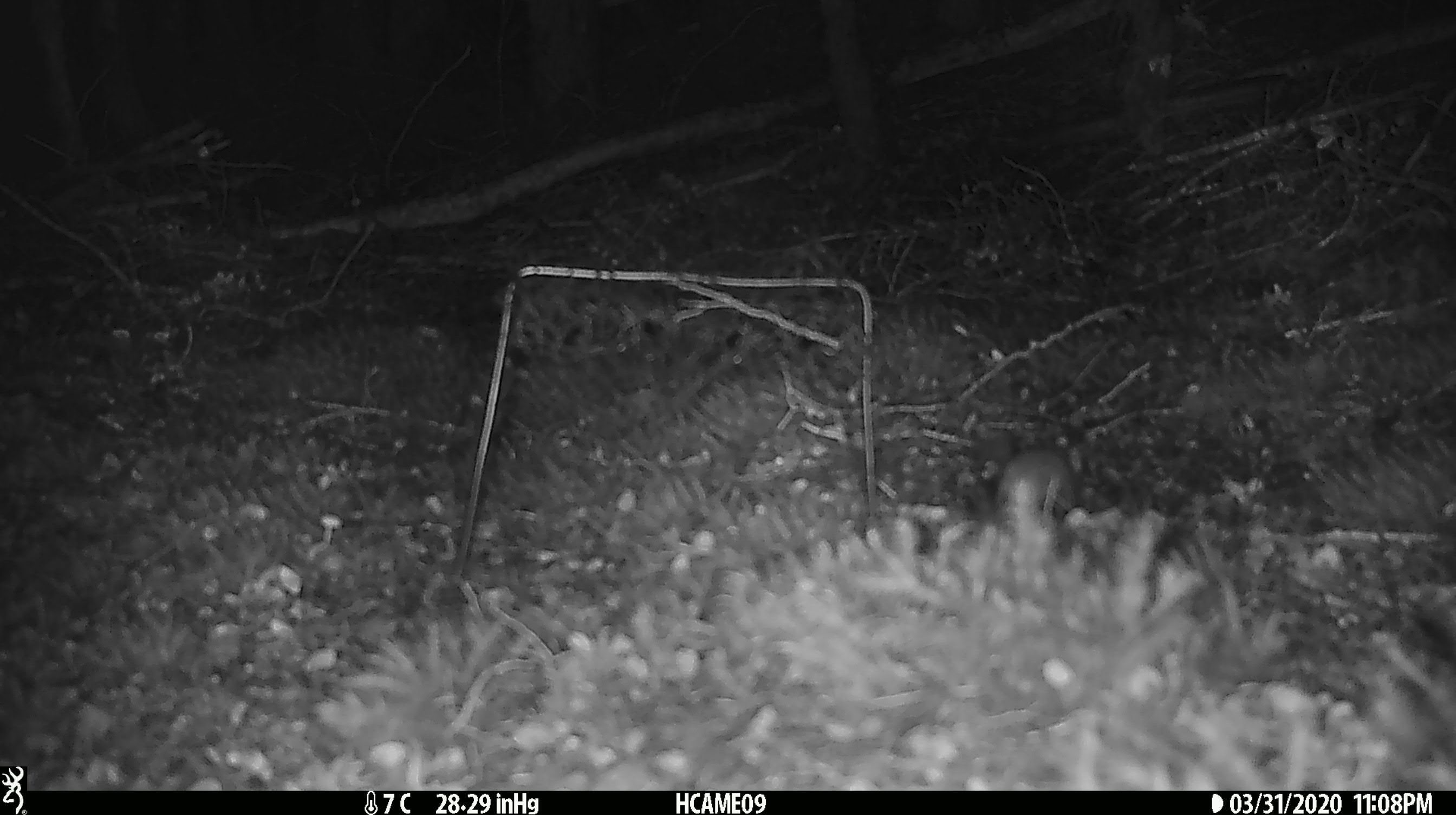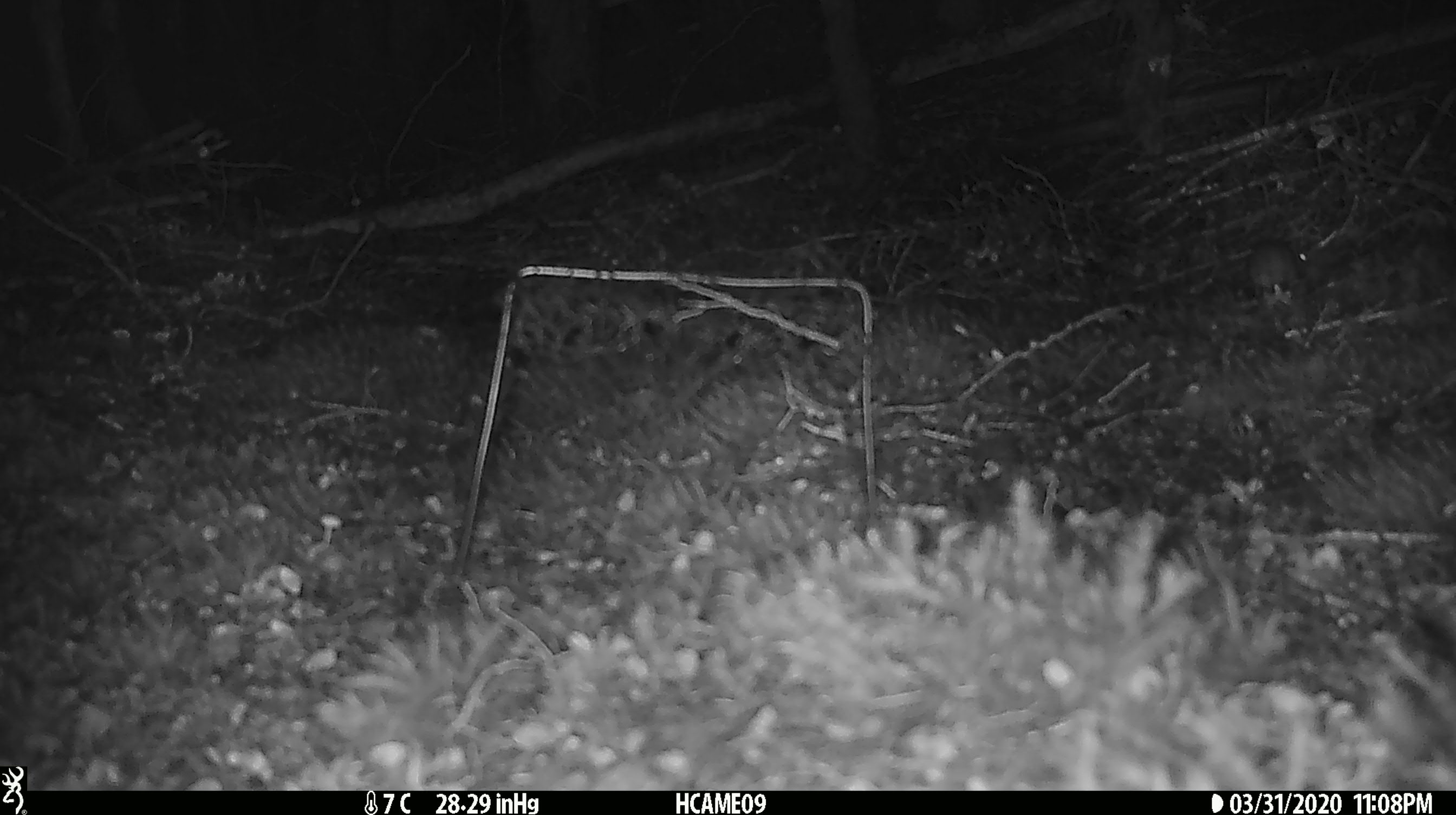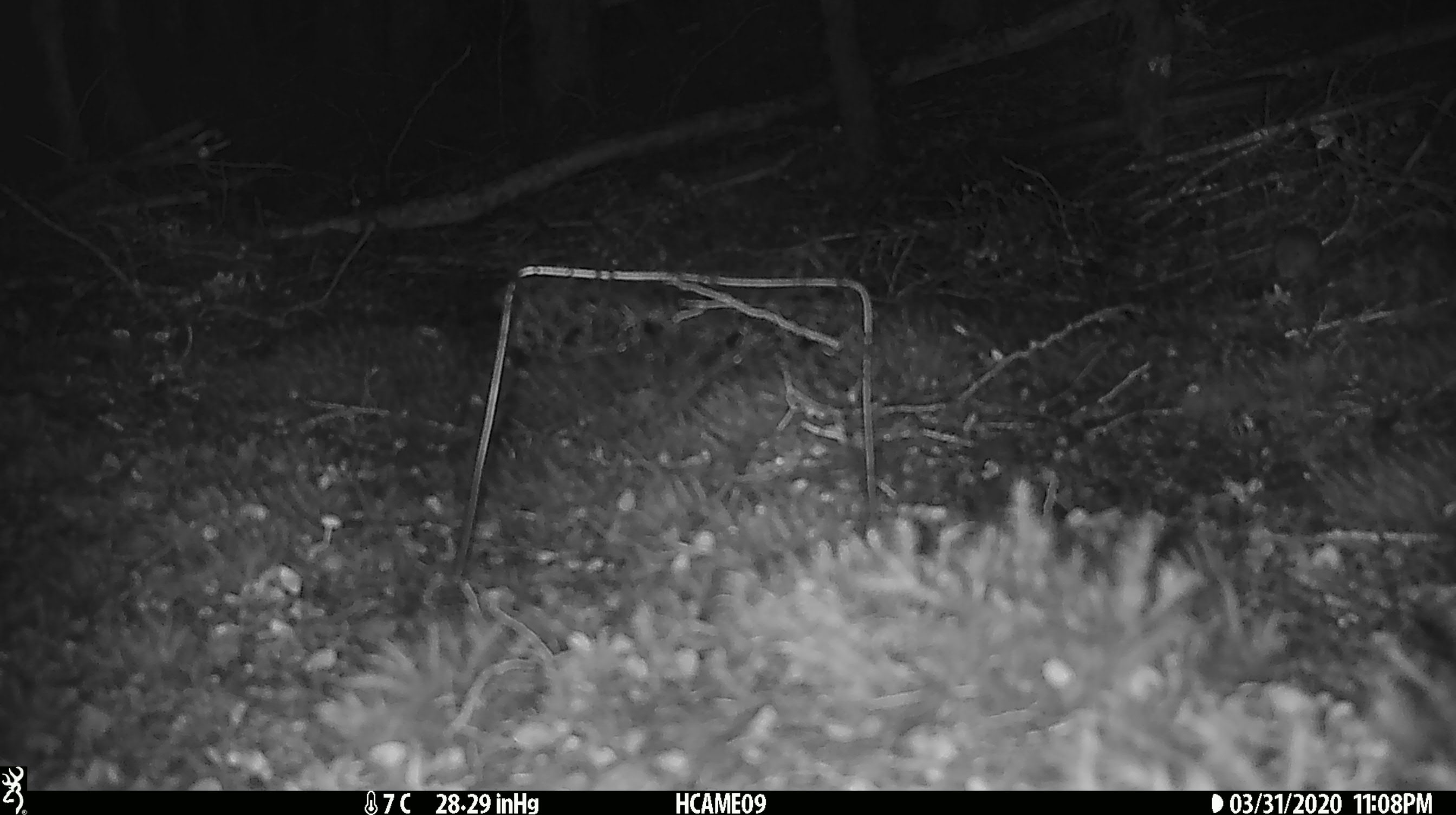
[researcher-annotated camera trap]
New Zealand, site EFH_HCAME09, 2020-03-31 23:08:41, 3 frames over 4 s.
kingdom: Animalia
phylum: Chordata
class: Mammalia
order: Rodentia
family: Muridae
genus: Mus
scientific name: Mus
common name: mouse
Mouse (Mus).